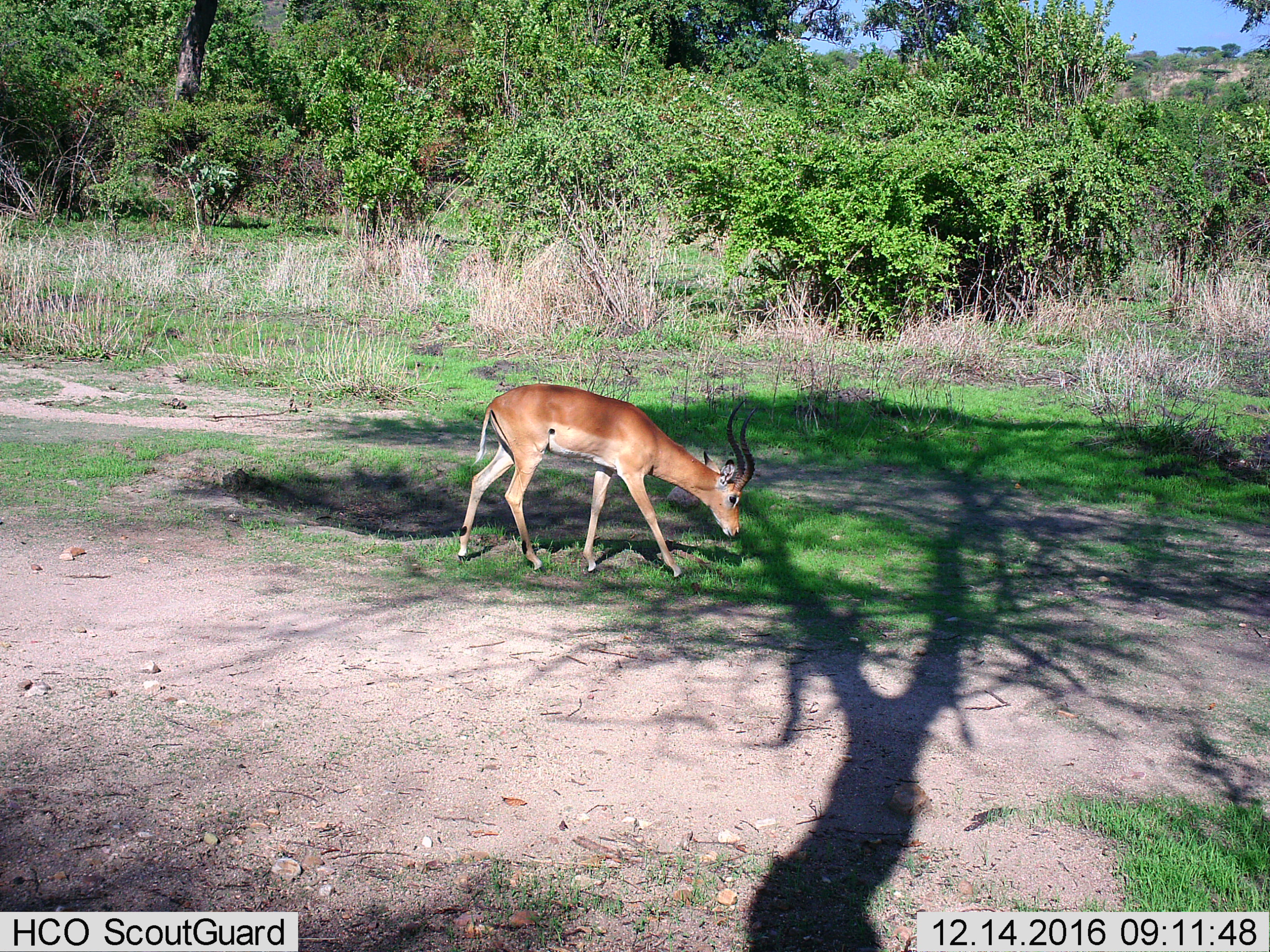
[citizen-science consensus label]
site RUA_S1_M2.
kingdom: Animalia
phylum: Chordata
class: Mammalia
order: Artiodactyla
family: Bovidae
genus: Aepyceros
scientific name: Aepyceros melampus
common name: impala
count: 1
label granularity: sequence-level